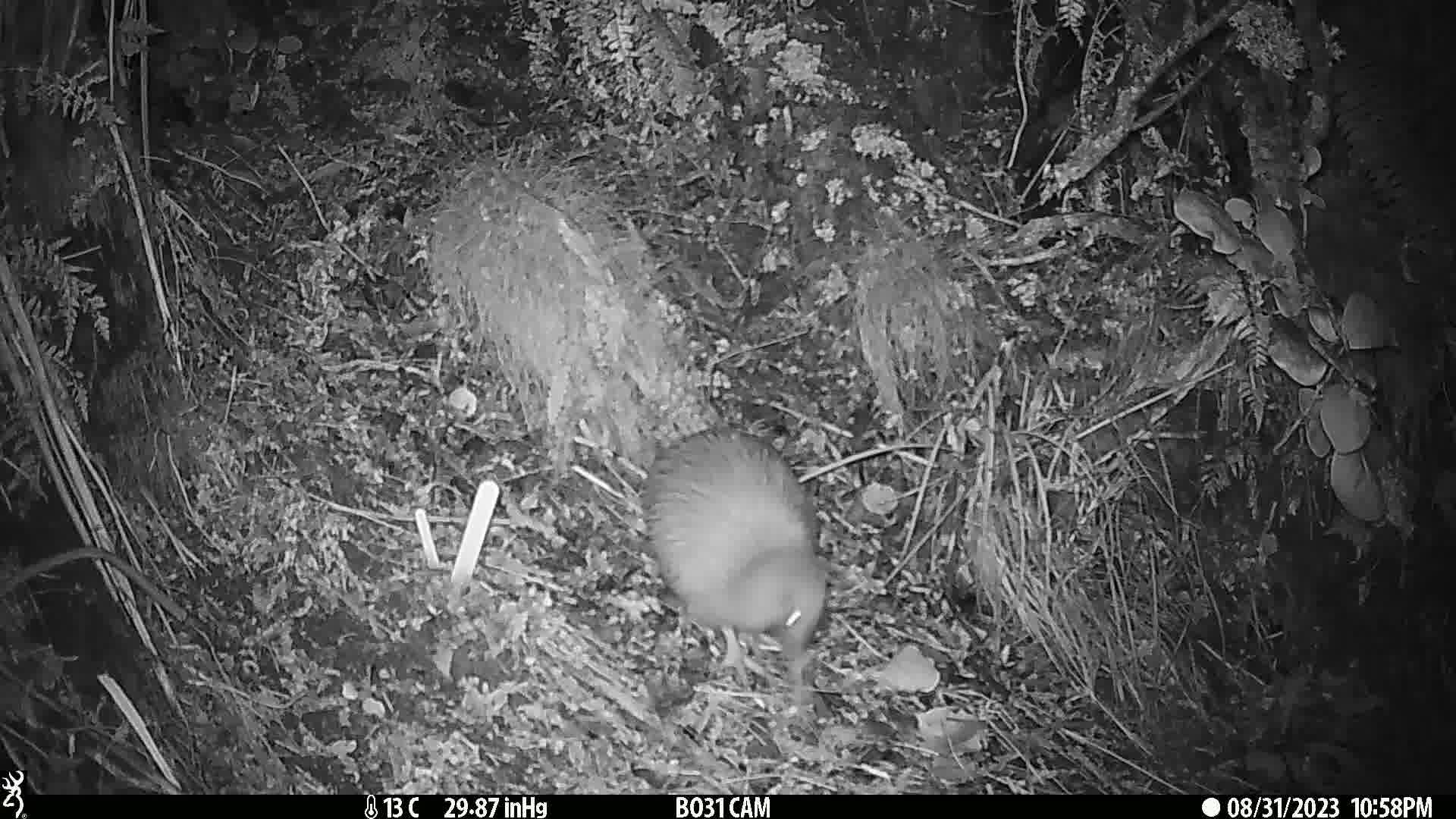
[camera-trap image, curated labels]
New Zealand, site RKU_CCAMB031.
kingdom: Animalia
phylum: Chordata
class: Aves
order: Apterygiformes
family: Apterygidae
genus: Apteryx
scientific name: Apteryx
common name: kiwi